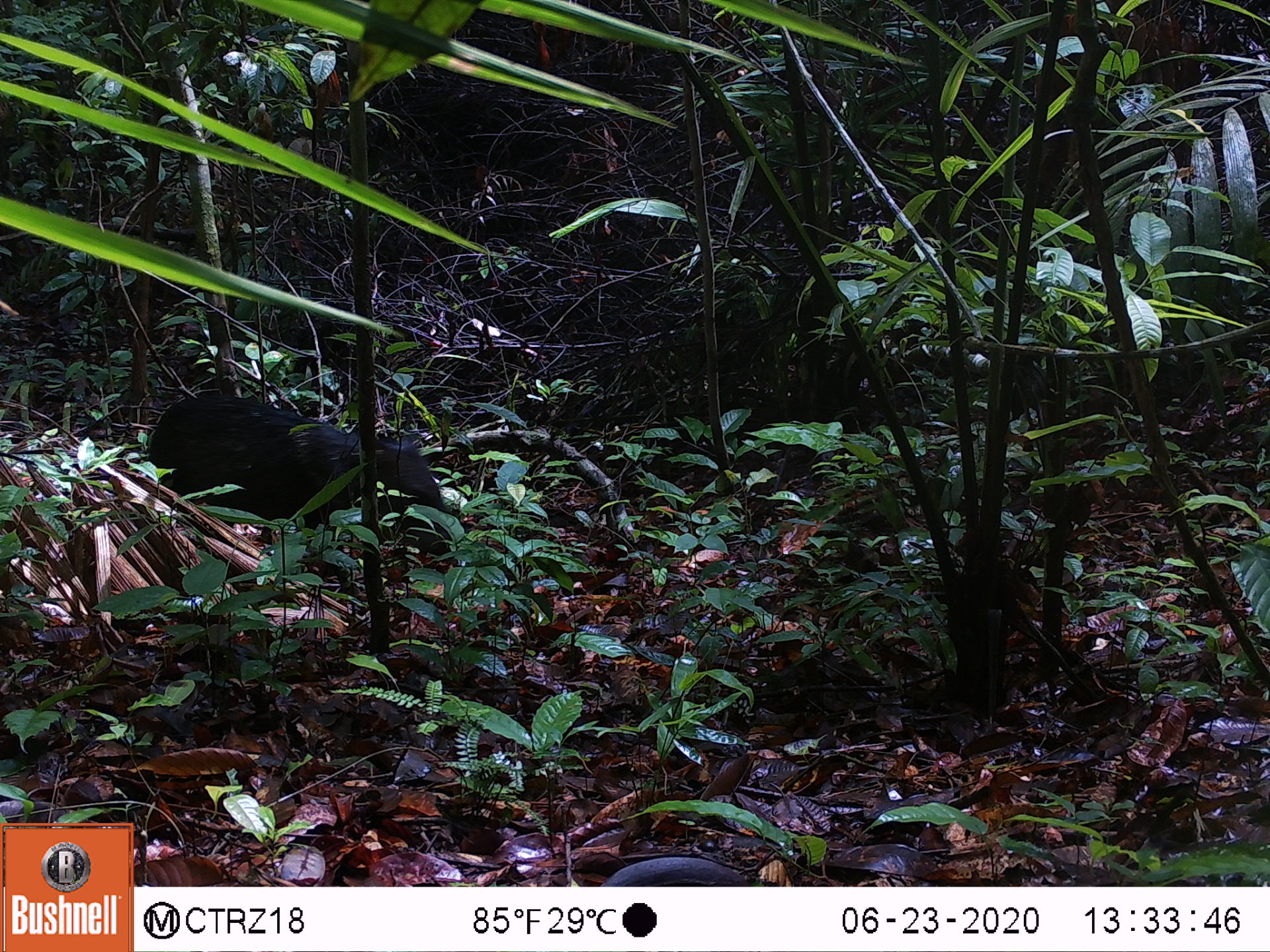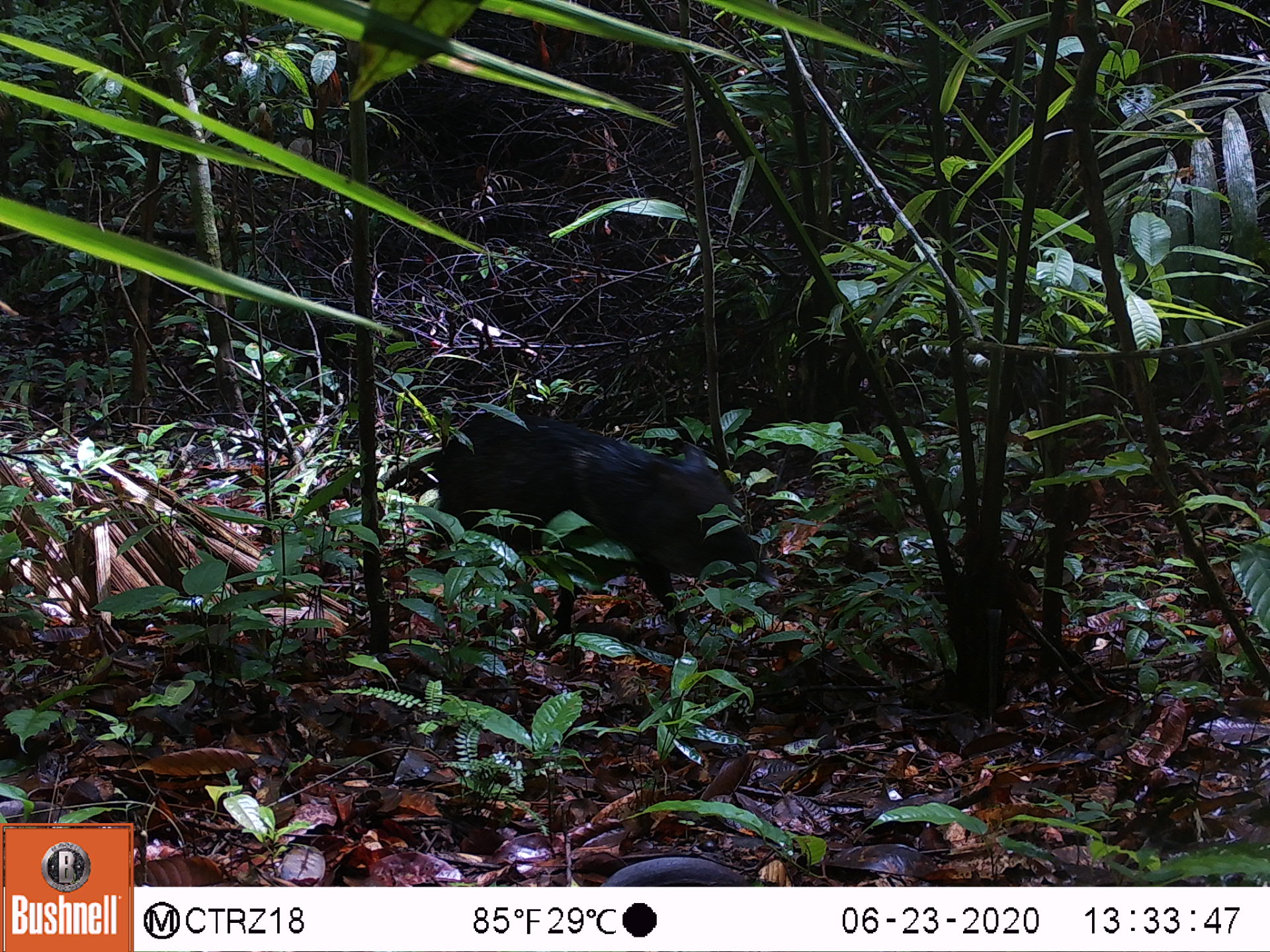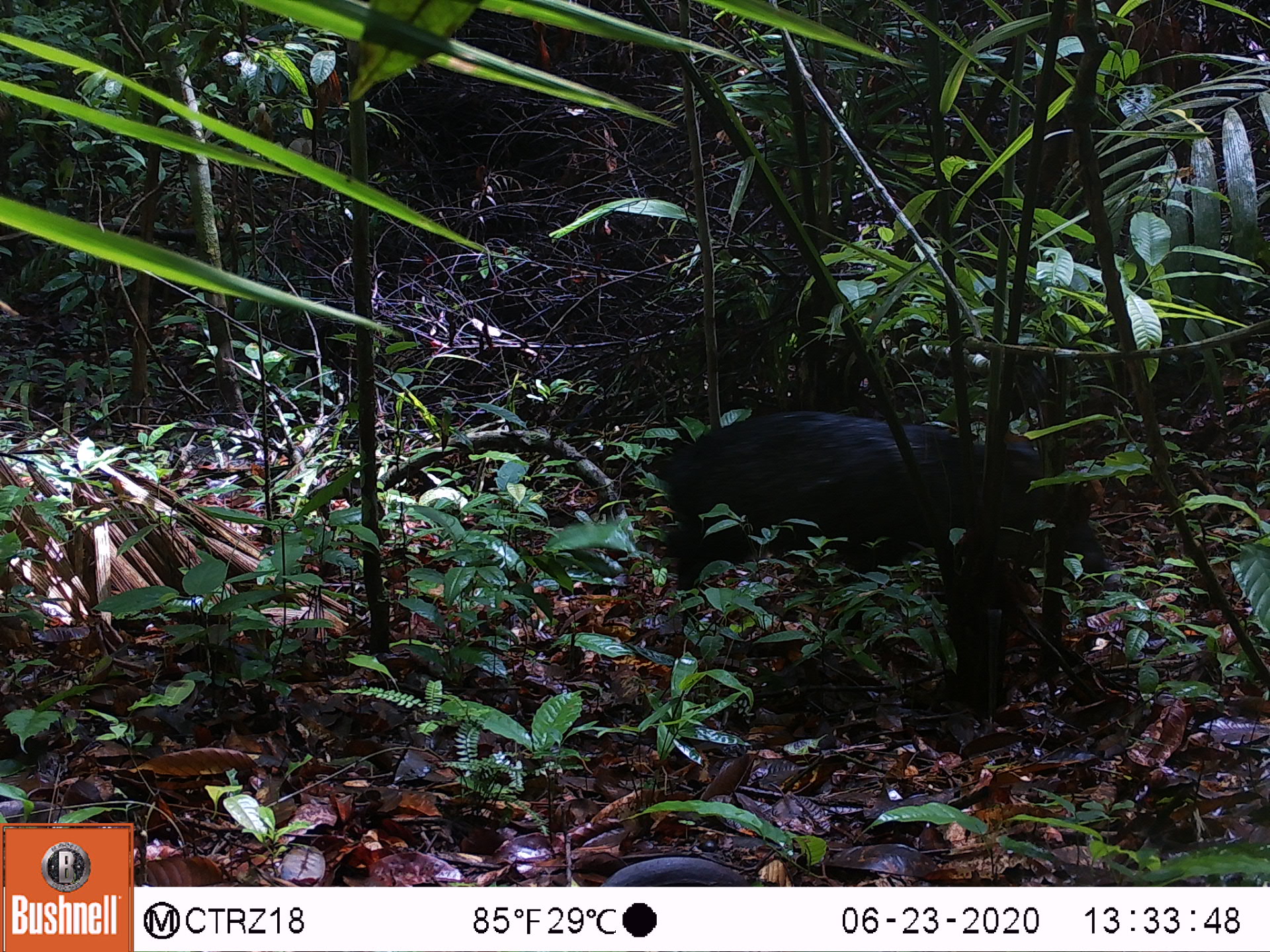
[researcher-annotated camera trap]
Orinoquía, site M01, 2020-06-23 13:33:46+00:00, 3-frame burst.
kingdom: Animalia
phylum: Chordata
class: Mammalia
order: Artiodactyla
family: Tayassuidae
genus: Pecari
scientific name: Pecari tajacu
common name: collared peccary